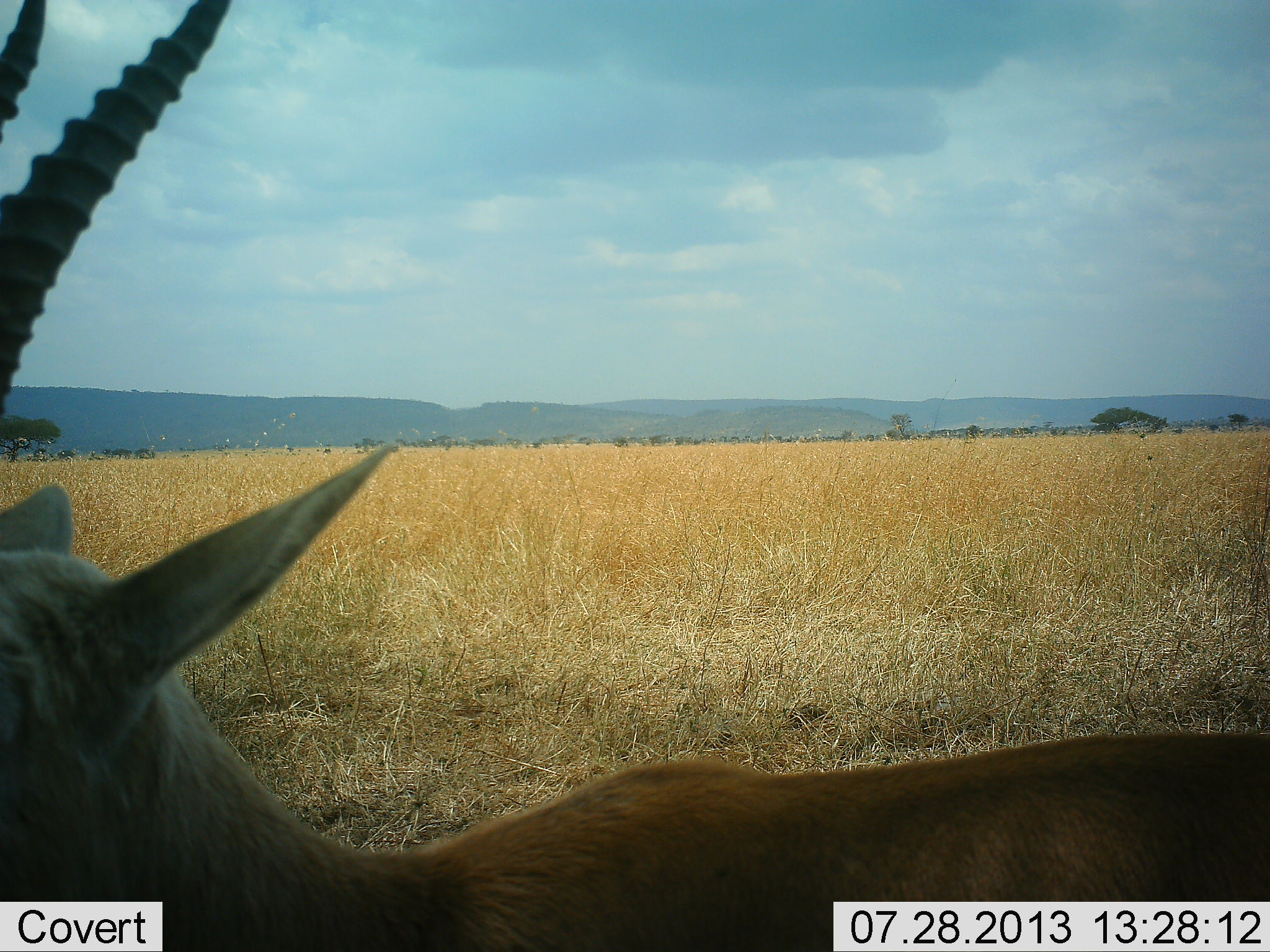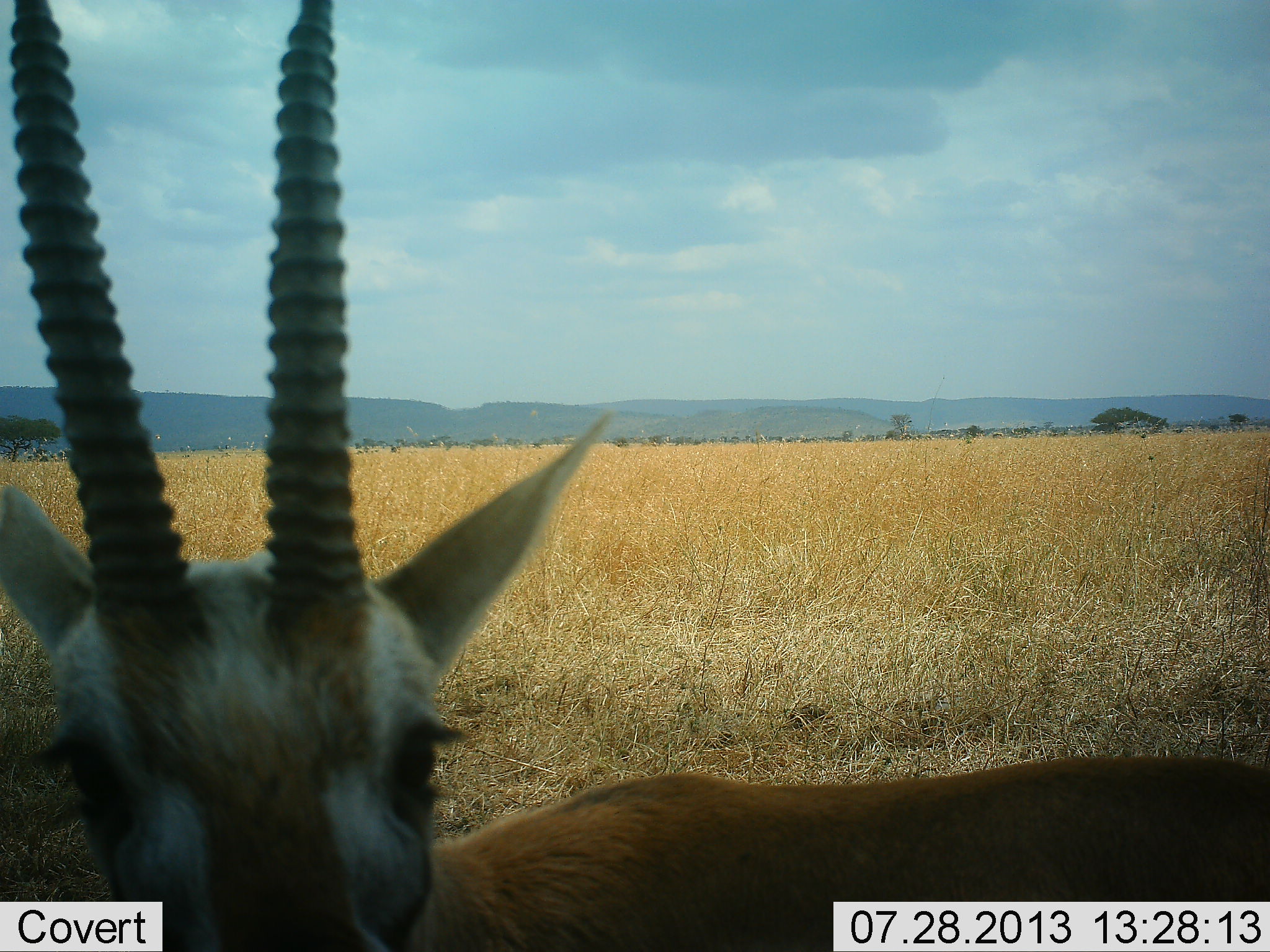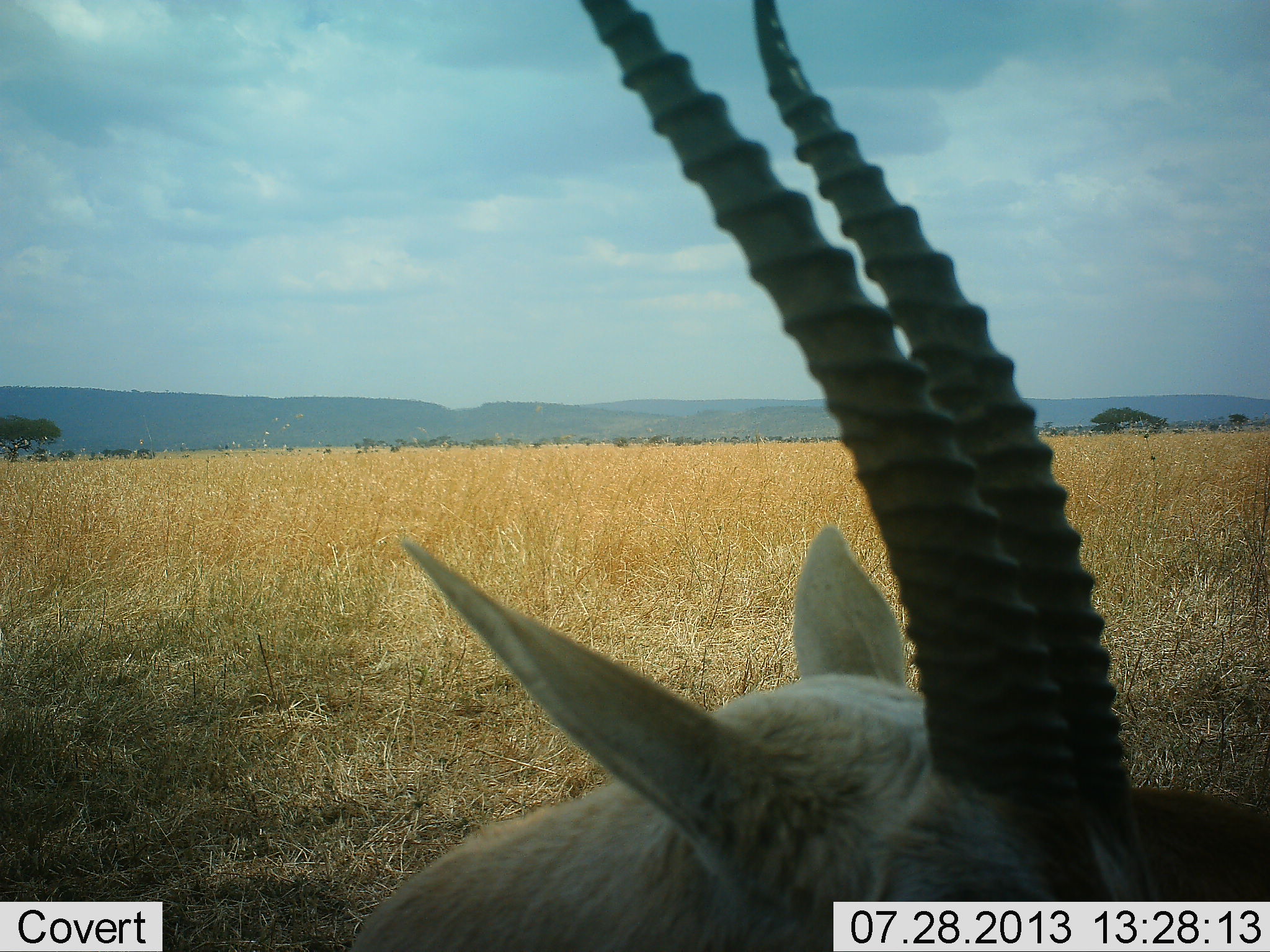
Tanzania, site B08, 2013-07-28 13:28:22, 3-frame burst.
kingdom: Animalia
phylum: Chordata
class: Mammalia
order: Artiodactyla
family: Bovidae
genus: Eudorcas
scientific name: Eudorcas thomsonii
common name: thomson's gazelle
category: gazellethomsons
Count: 1.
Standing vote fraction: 75%.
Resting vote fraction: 0%.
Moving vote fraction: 25%.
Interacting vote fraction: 8%.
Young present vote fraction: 0%.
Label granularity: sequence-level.